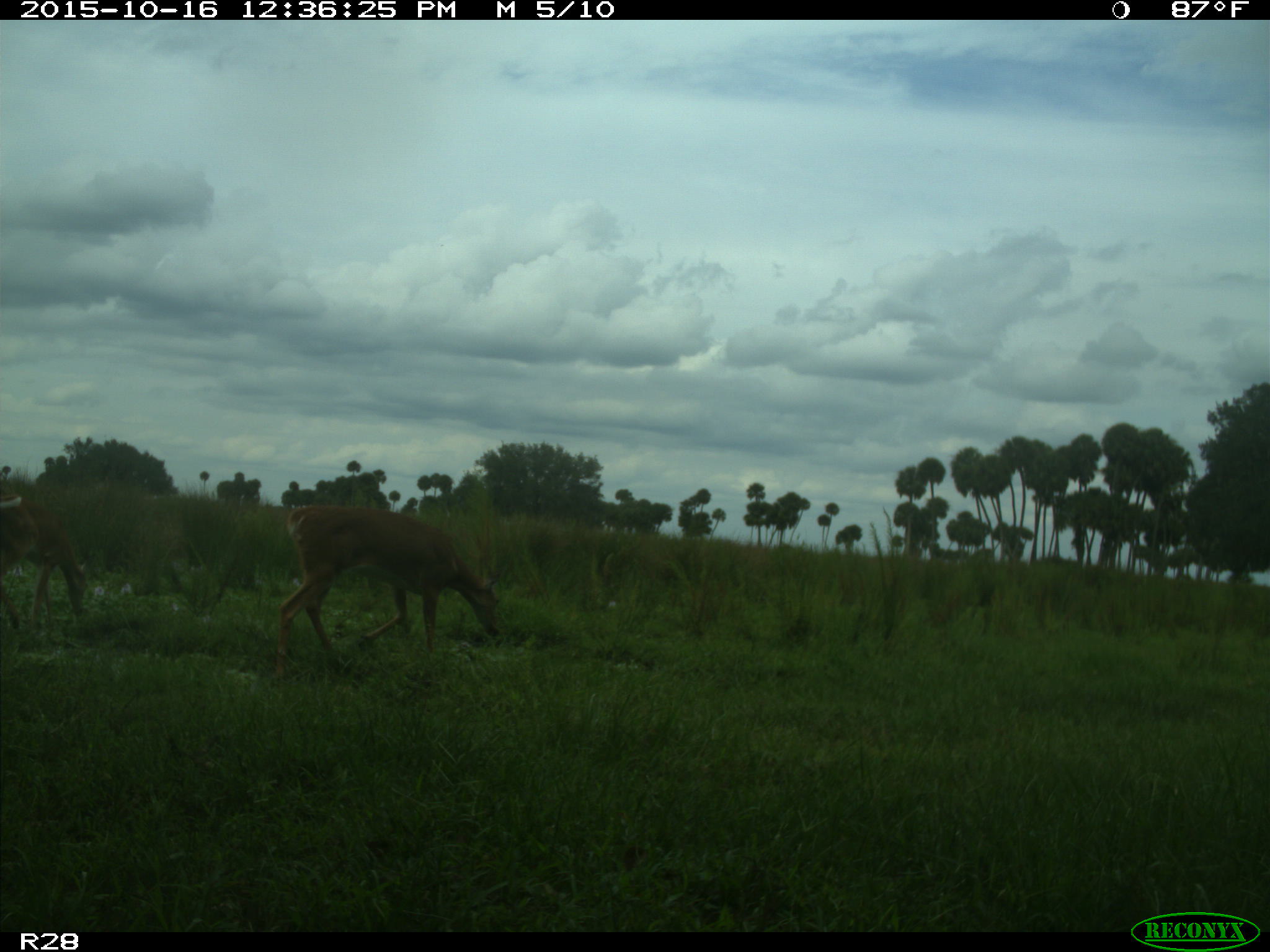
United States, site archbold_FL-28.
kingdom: Animalia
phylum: Chordata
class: Mammalia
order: Artiodactyla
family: Cervidae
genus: Odocoileus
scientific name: Odocoileus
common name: deer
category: unidentified deer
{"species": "unidentified deer (deer) (Odocoileus)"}